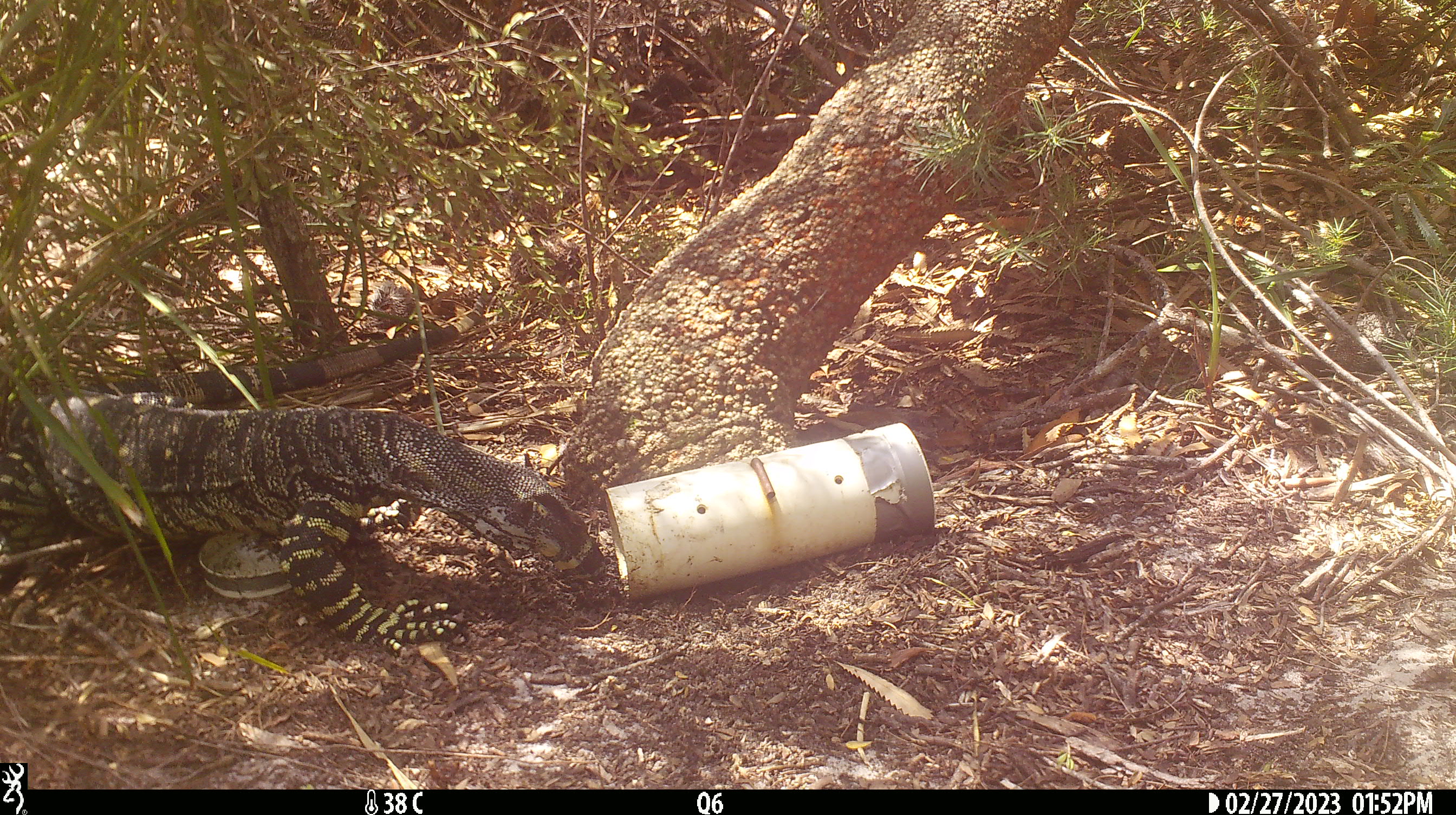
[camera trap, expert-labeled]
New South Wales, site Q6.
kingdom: Animalia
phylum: Chordata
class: Reptilia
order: Squamata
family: Varanidae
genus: Varanus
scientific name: Varanus varius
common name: lace monitor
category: goanna